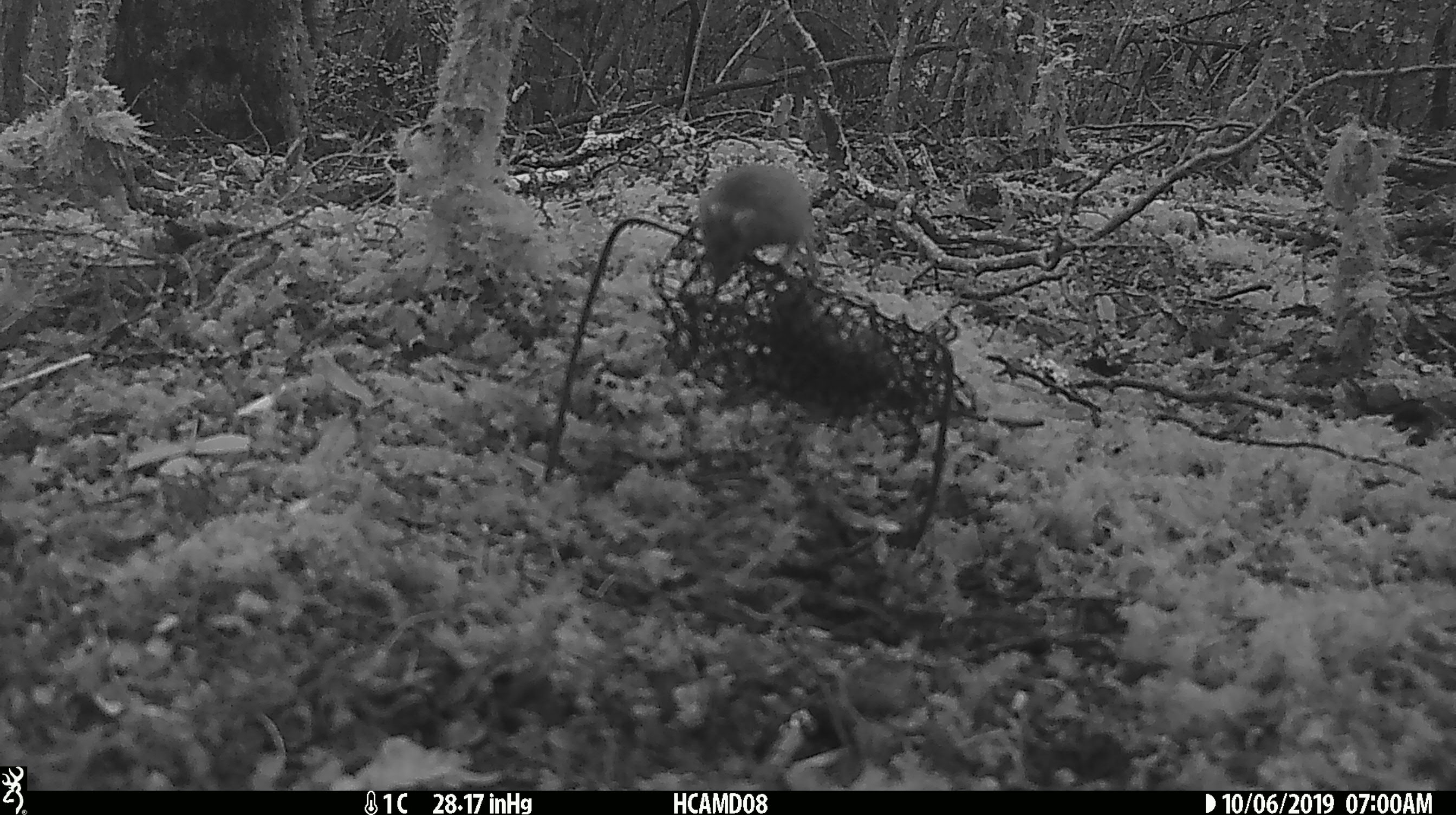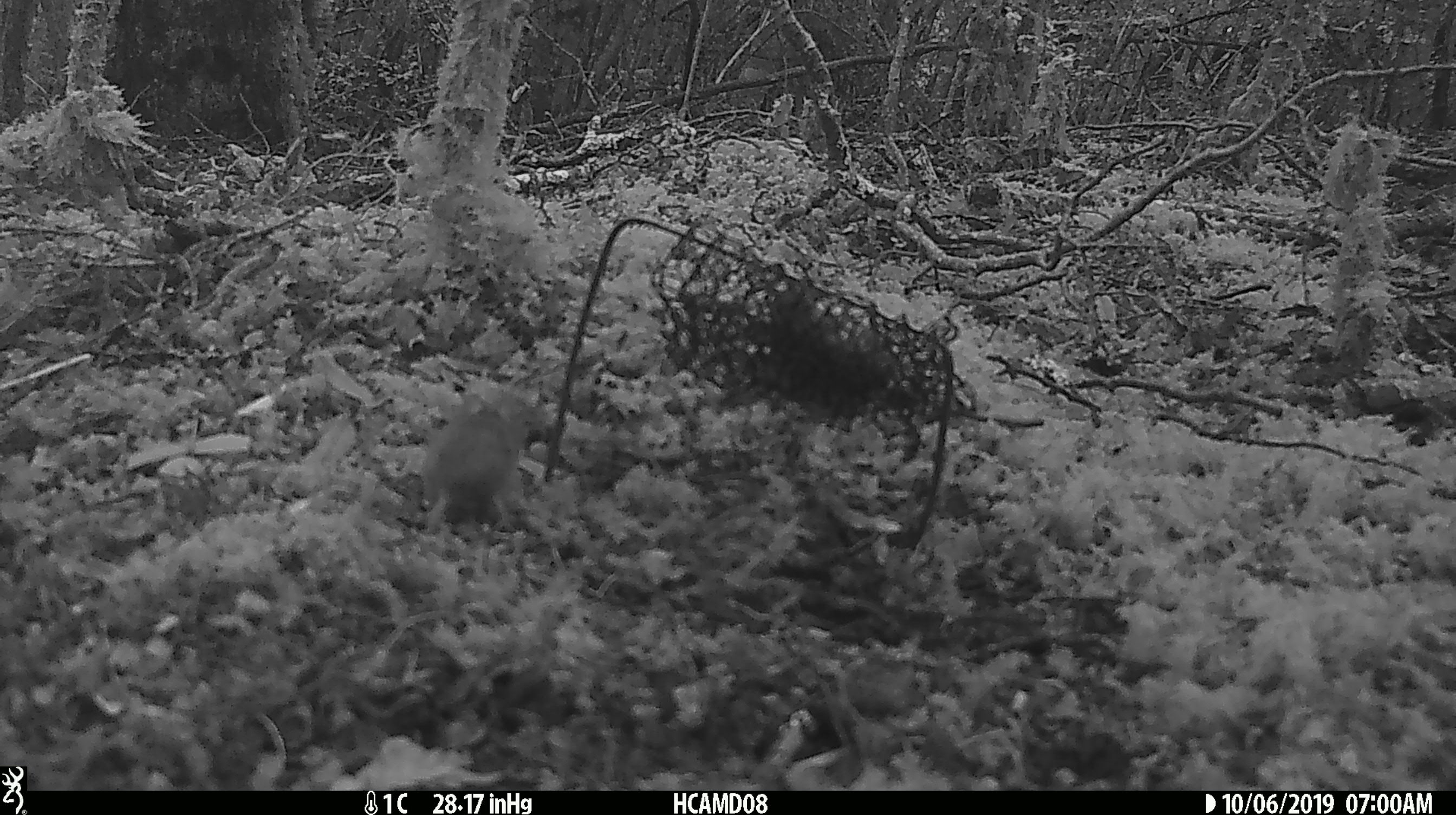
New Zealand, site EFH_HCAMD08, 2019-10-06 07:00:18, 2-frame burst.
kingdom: Animalia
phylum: Chordata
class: Mammalia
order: Rodentia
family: Muridae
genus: Mus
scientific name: Mus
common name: mouse